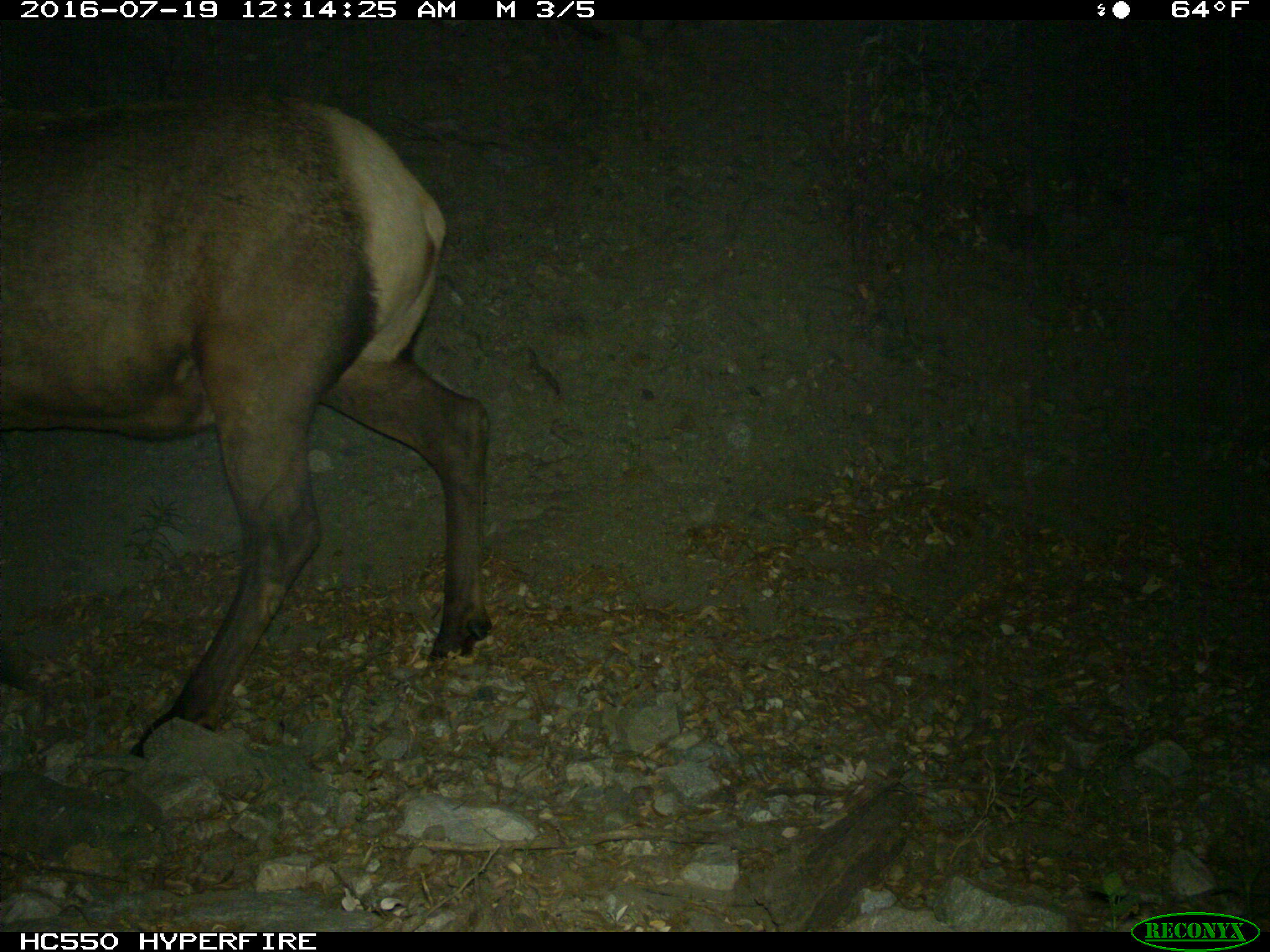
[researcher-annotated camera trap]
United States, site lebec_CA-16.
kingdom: Animalia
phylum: Chordata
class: Mammalia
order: Artiodactyla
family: Cervidae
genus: Cervus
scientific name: Cervus canadensis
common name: elk